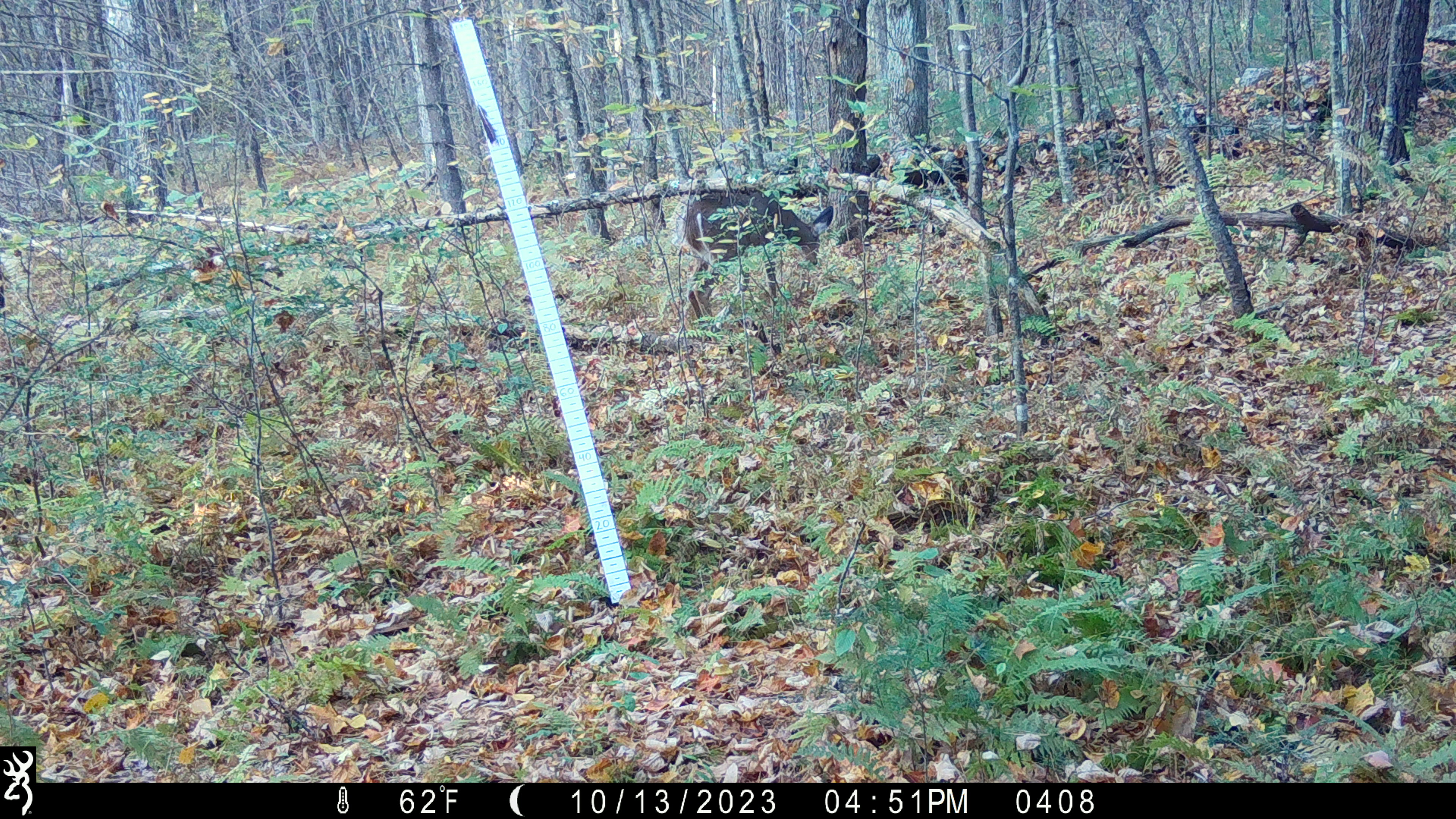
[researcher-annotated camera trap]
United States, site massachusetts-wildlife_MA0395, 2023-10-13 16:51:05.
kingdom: Animalia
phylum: Chordata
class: Mammalia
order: Artiodactyla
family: Cervidae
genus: Odocoileus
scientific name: Odocoileus virginianus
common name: white-tailed deer